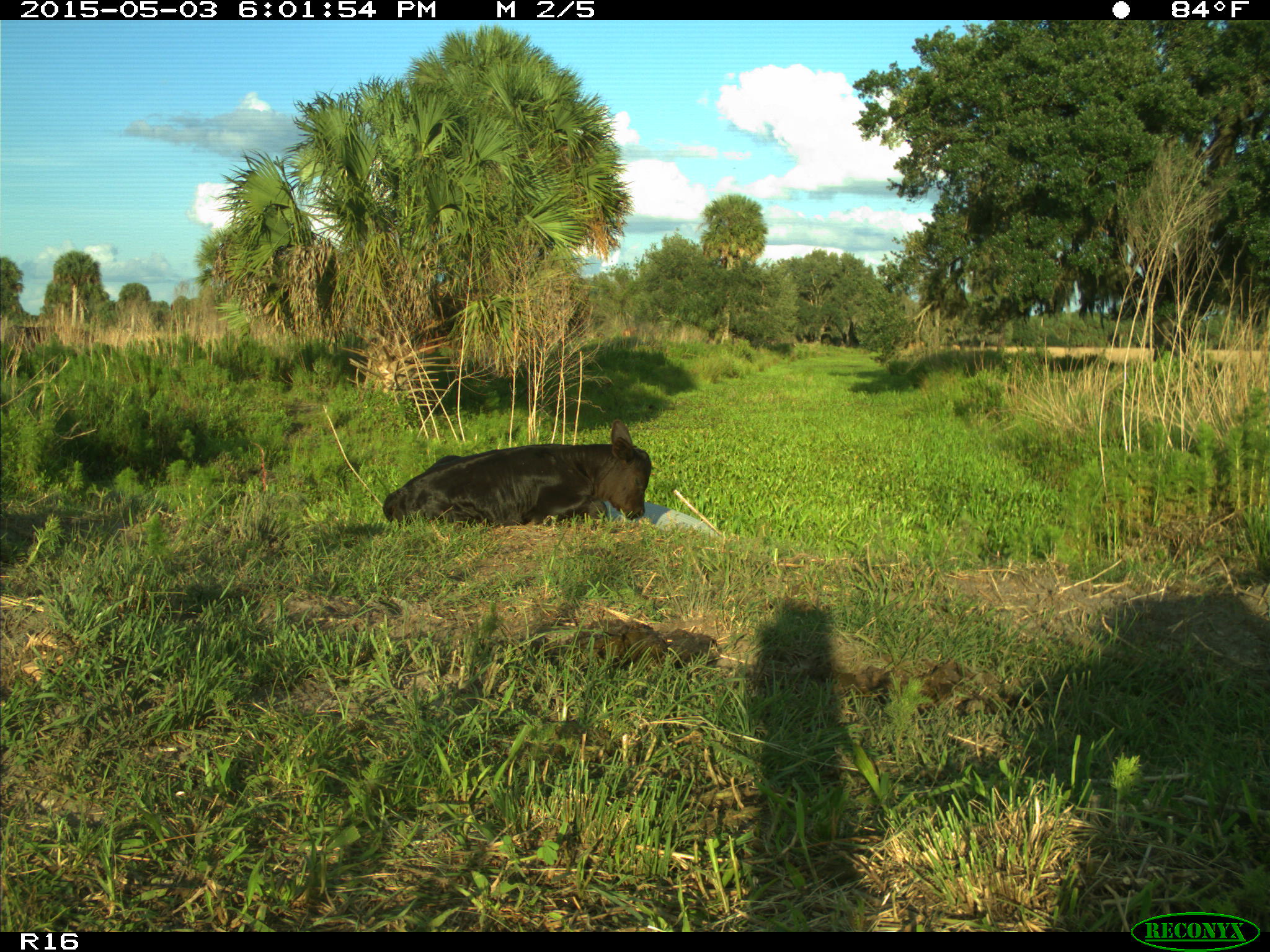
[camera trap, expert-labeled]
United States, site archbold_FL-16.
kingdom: Animalia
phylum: Chordata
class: Mammalia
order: Artiodactyla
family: Bovidae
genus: Bos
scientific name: Bos taurus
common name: domestic cow